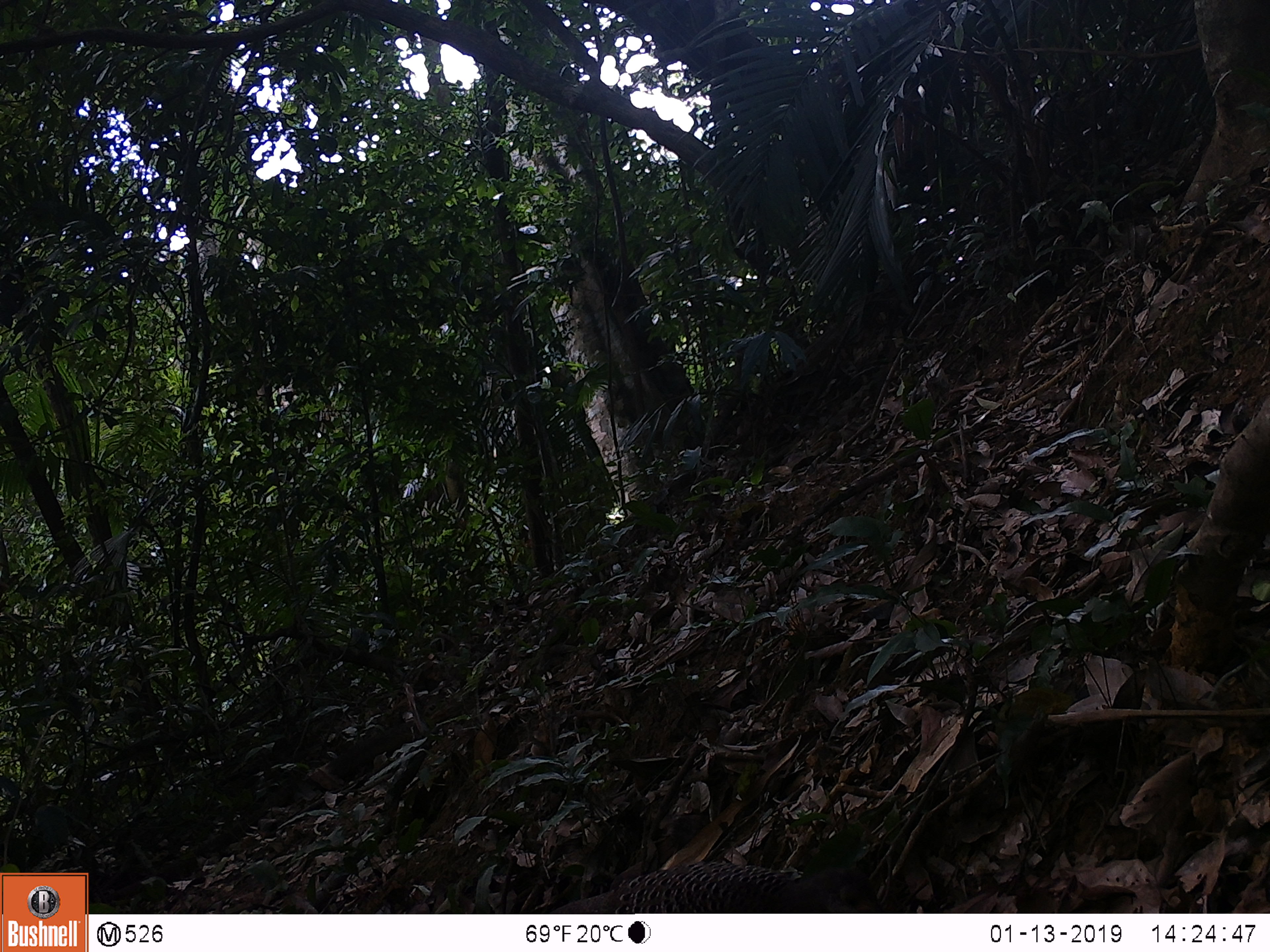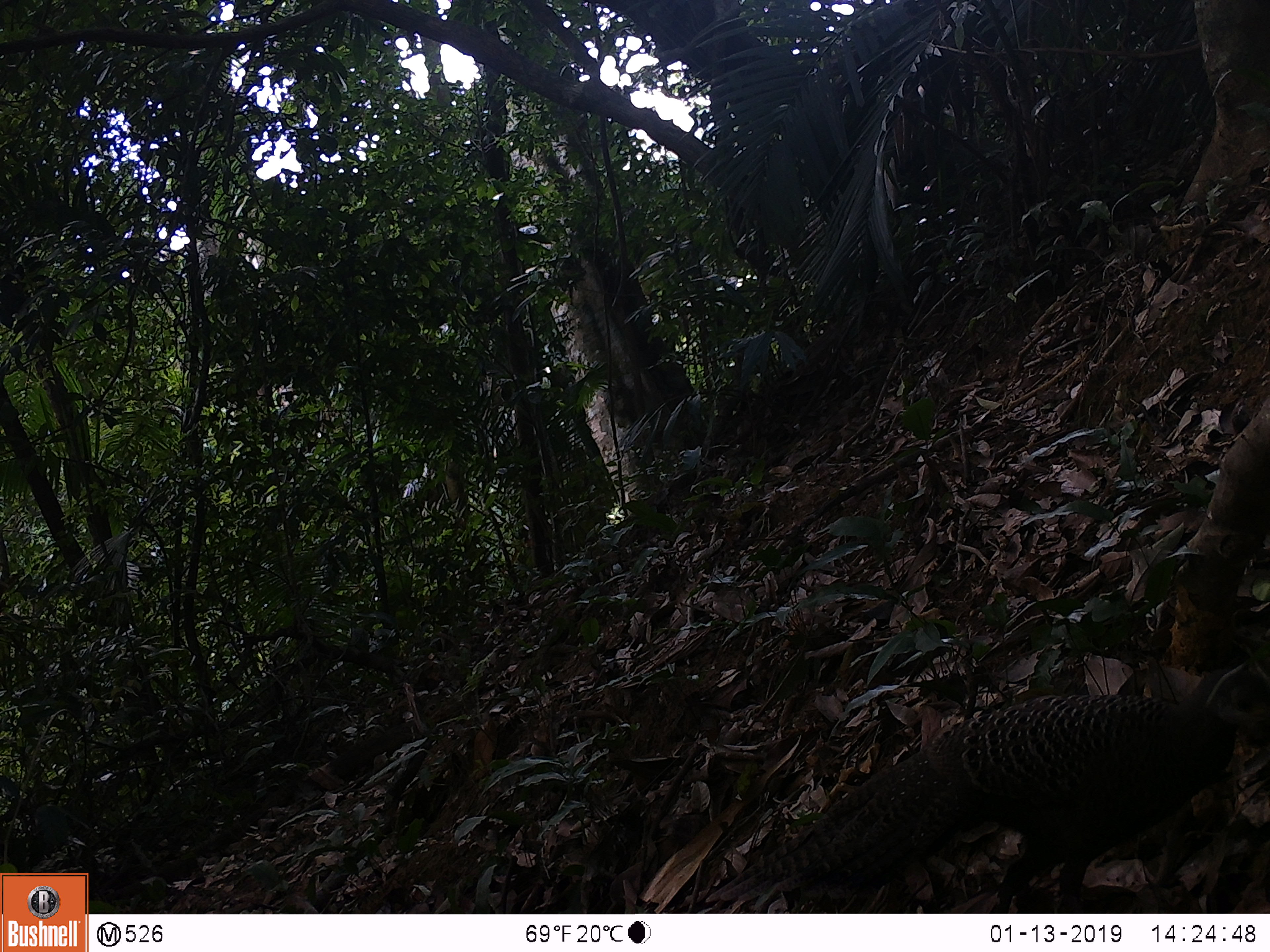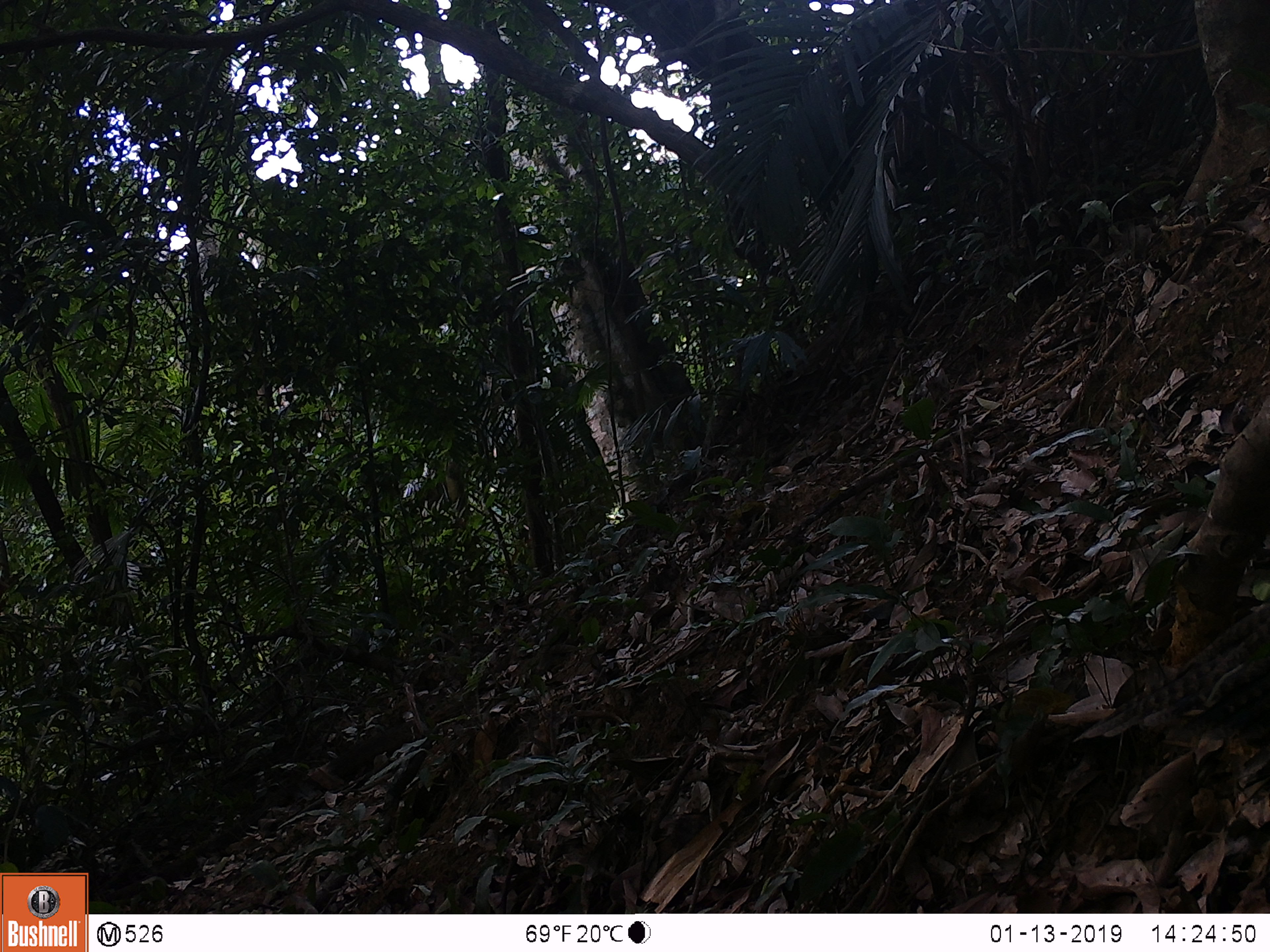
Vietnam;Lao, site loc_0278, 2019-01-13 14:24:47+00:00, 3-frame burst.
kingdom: Animalia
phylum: Chordata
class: Aves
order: Galliformes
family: Phasianidae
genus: Polyplectron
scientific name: Polyplectron bicalcaratum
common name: gray peacock-pheasant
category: grey peacock pheasant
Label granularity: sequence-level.